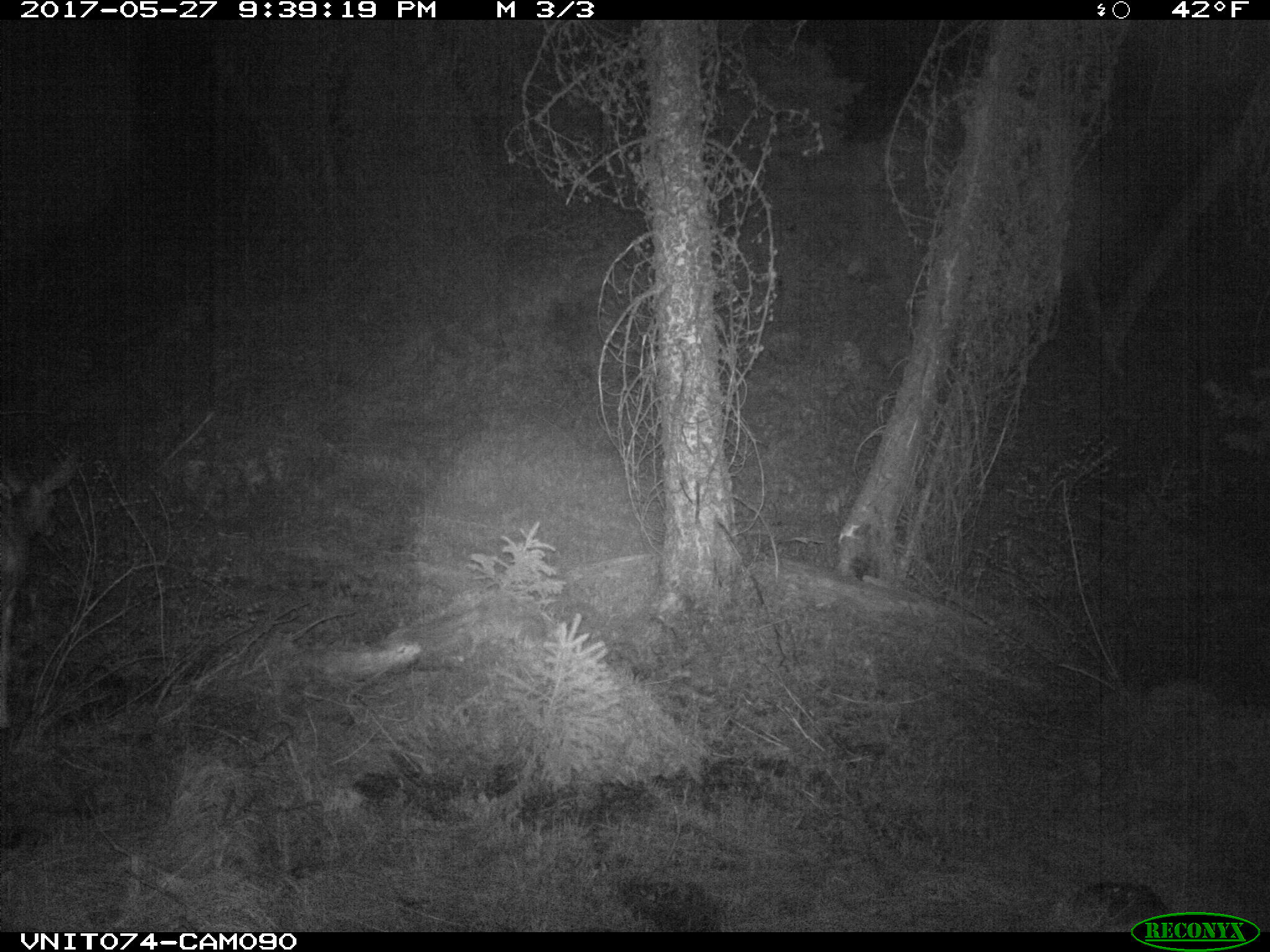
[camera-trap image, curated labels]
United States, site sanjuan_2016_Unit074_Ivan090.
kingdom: Animalia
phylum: Chordata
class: Mammalia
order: Artiodactyla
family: Cervidae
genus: Odocoileus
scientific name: Odocoileus hemionus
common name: mule deer